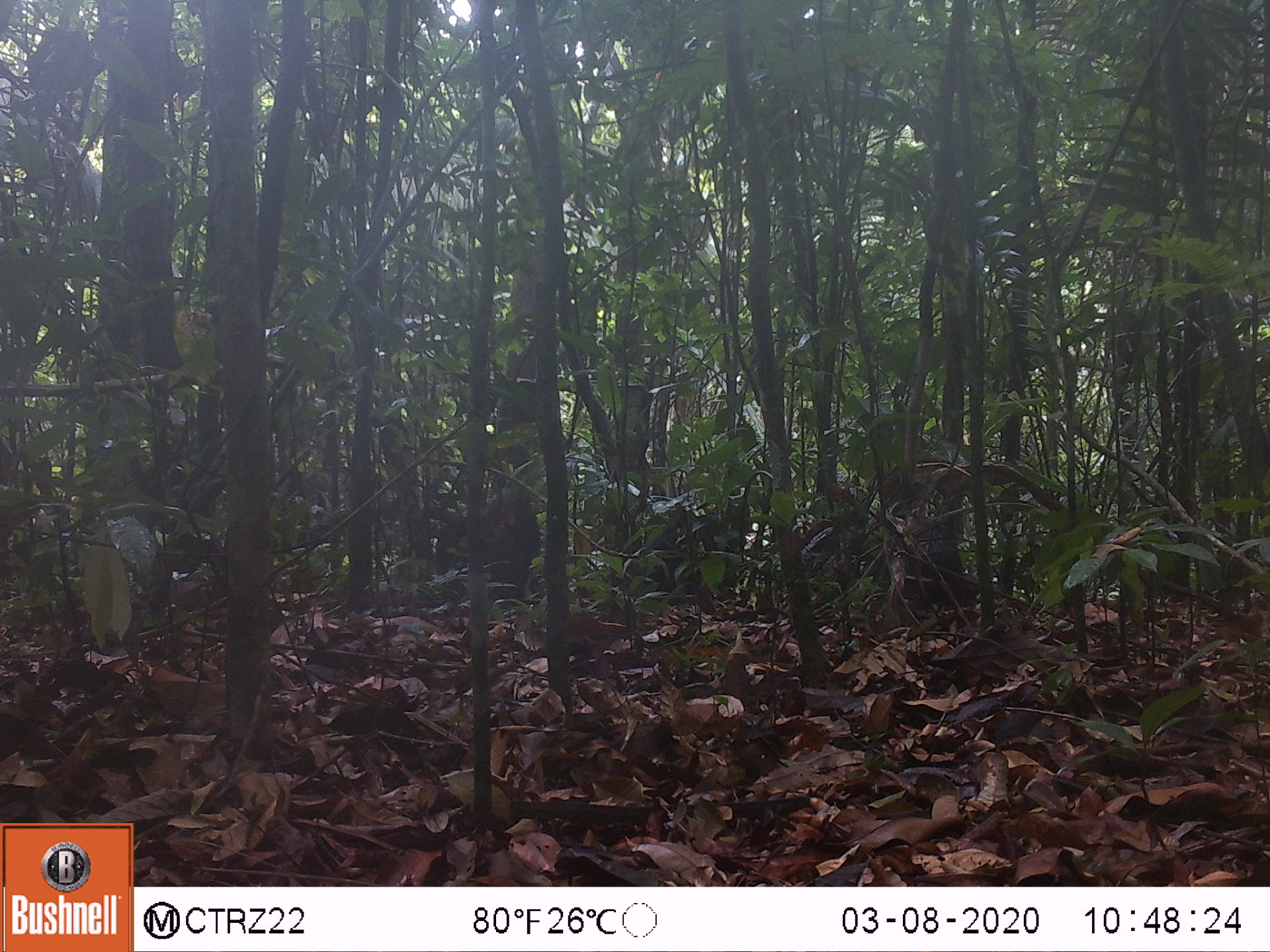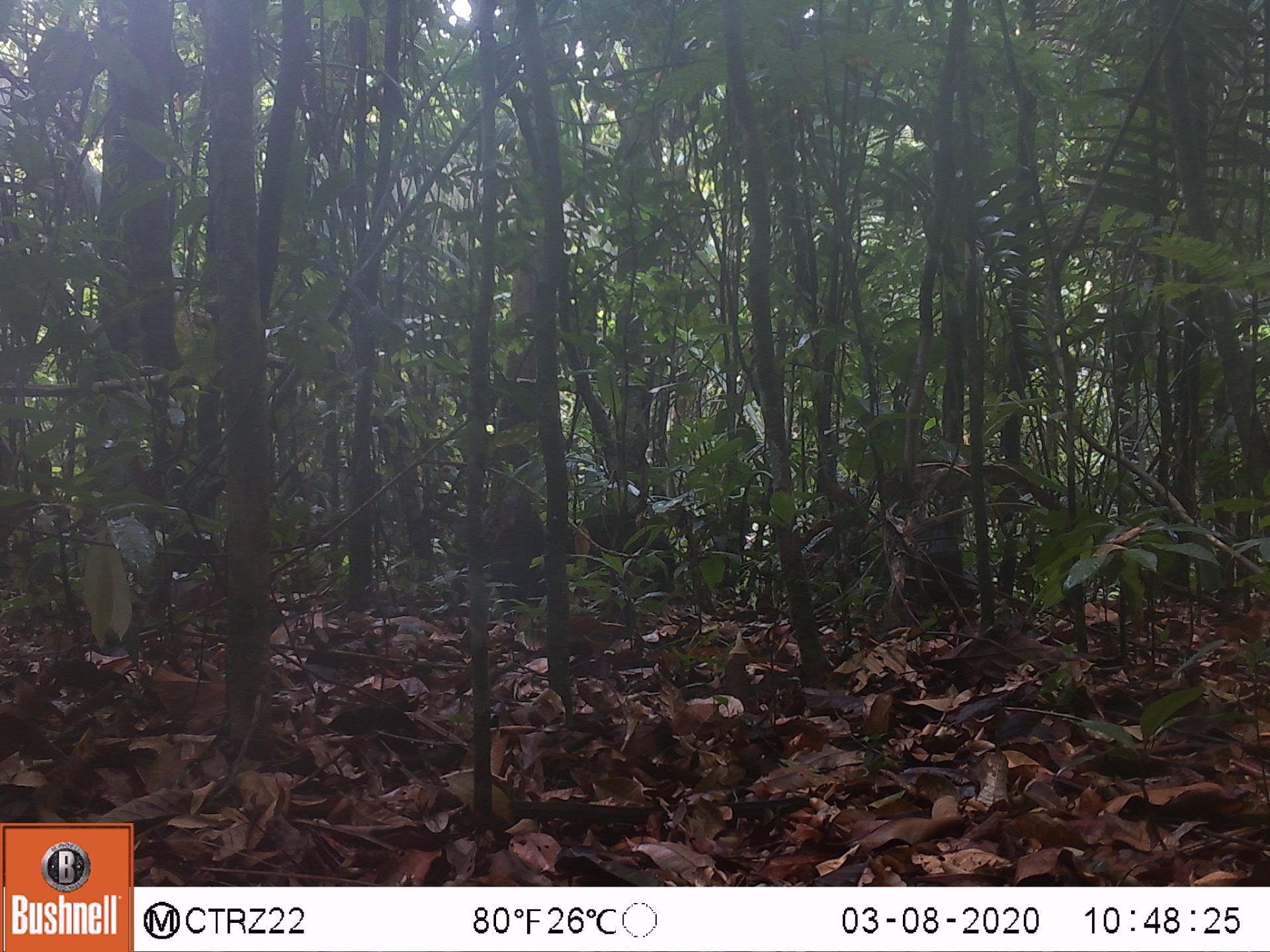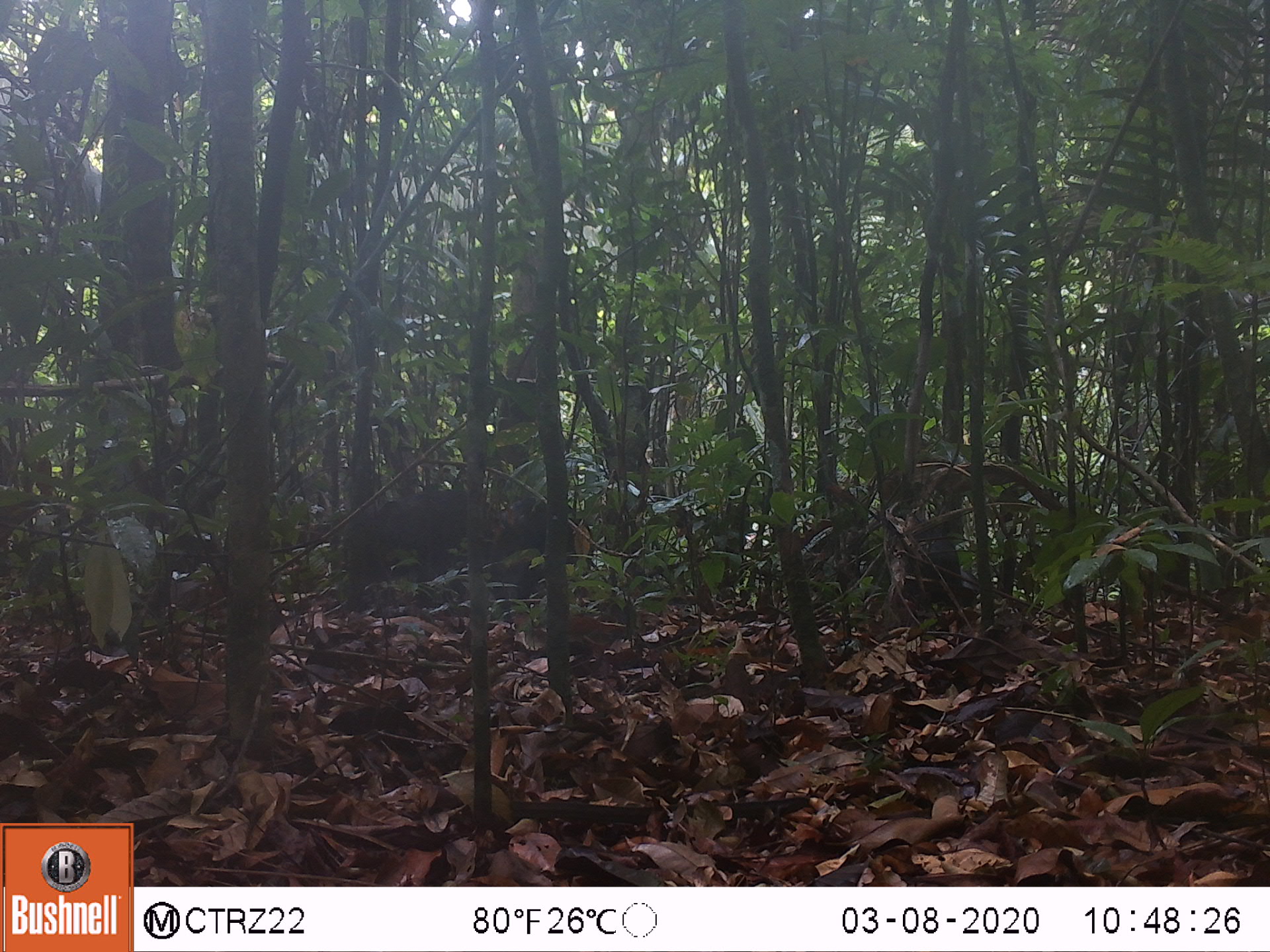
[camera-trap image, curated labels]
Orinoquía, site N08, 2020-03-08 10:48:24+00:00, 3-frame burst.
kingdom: Animalia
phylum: Chordata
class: Mammalia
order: Artiodactyla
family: Tayassuidae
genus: Tayassu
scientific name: Tayassu pecari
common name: white-lipped peccary